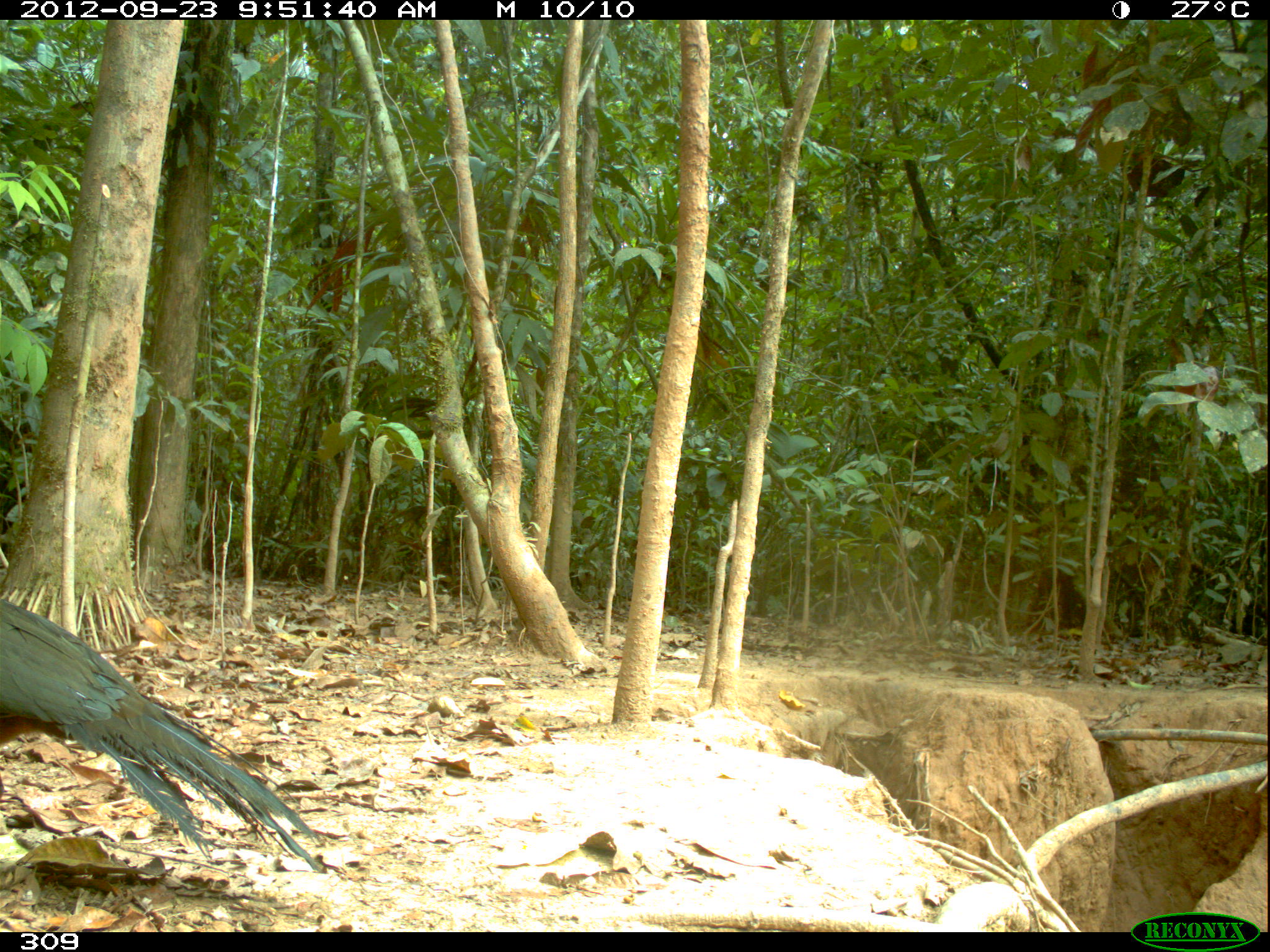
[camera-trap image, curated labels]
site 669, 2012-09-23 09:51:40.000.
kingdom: Animalia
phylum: Chordata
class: Aves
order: Galliformes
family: Cracidae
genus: Penelope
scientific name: Penelope jacquacu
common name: spix's guan